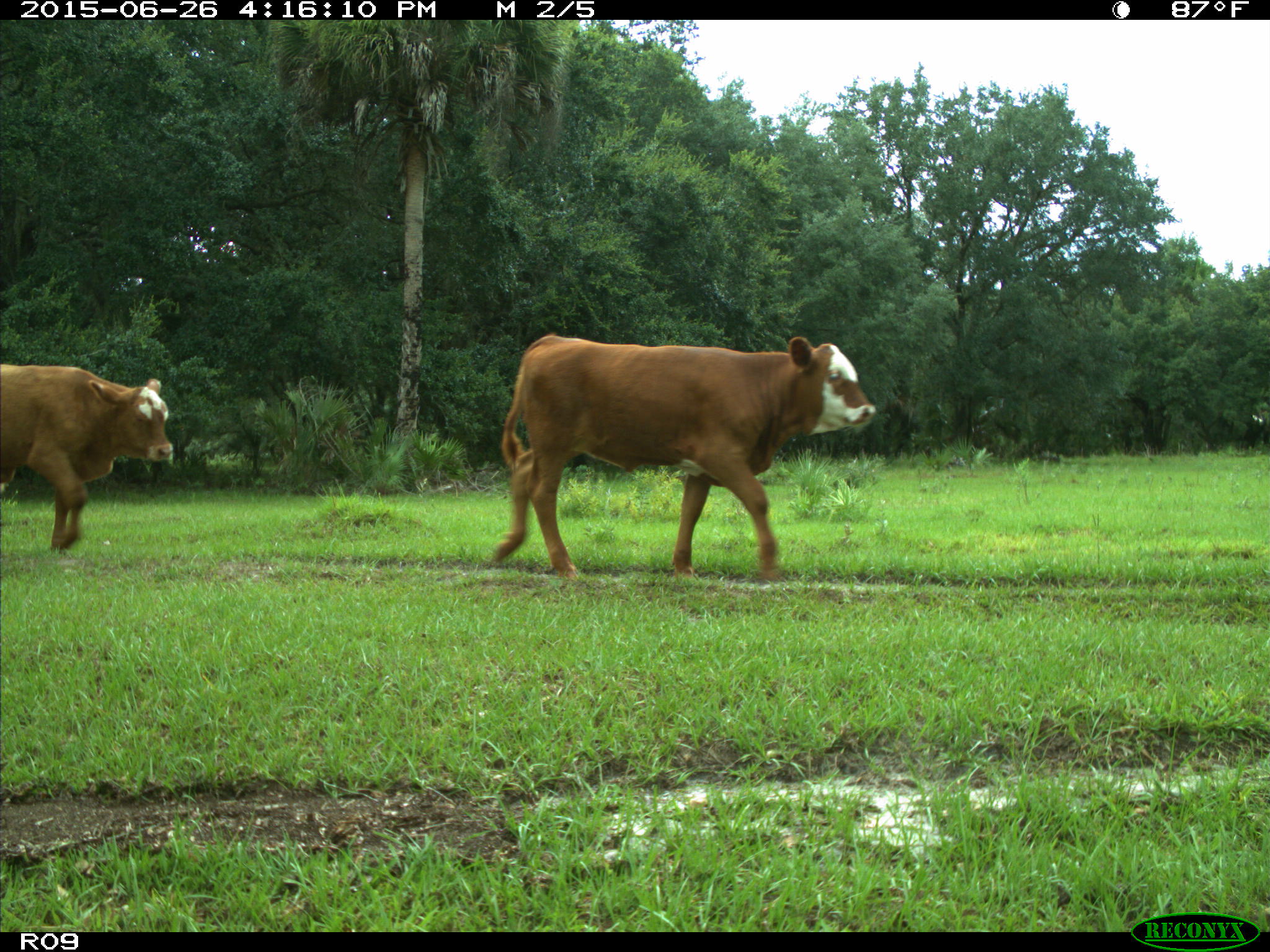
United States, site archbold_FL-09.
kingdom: Animalia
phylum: Chordata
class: Mammalia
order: Artiodactyla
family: Bovidae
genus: Bos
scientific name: Bos taurus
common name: domestic cow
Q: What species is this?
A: Bos taurus (domestic cow).